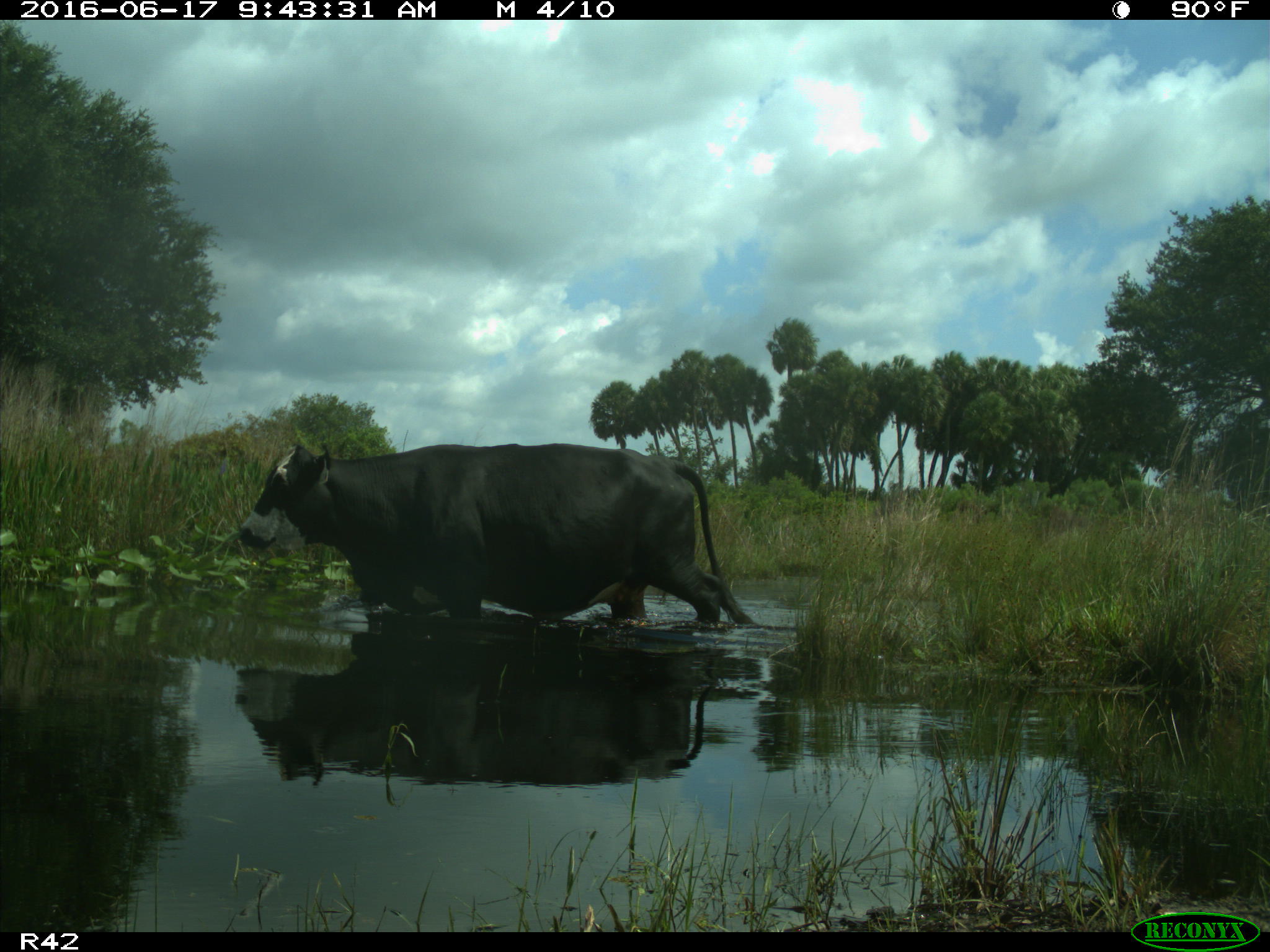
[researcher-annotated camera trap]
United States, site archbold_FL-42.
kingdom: Animalia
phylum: Chordata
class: Mammalia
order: Artiodactyla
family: Bovidae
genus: Bos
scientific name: Bos taurus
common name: domestic cow